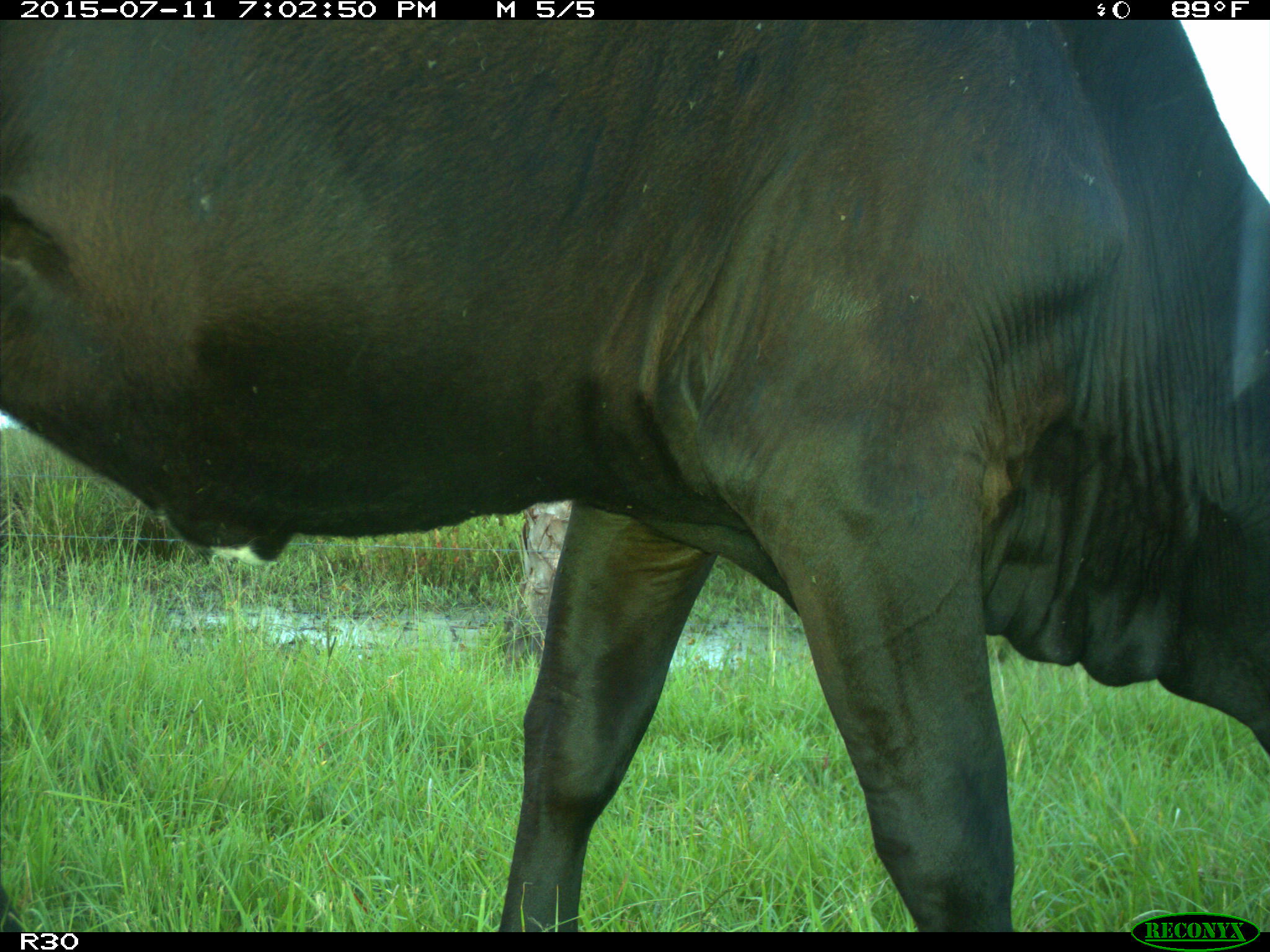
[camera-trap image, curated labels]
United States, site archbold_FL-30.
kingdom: Animalia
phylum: Chordata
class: Mammalia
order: Artiodactyla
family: Bovidae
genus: Bos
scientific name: Bos taurus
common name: domestic cow